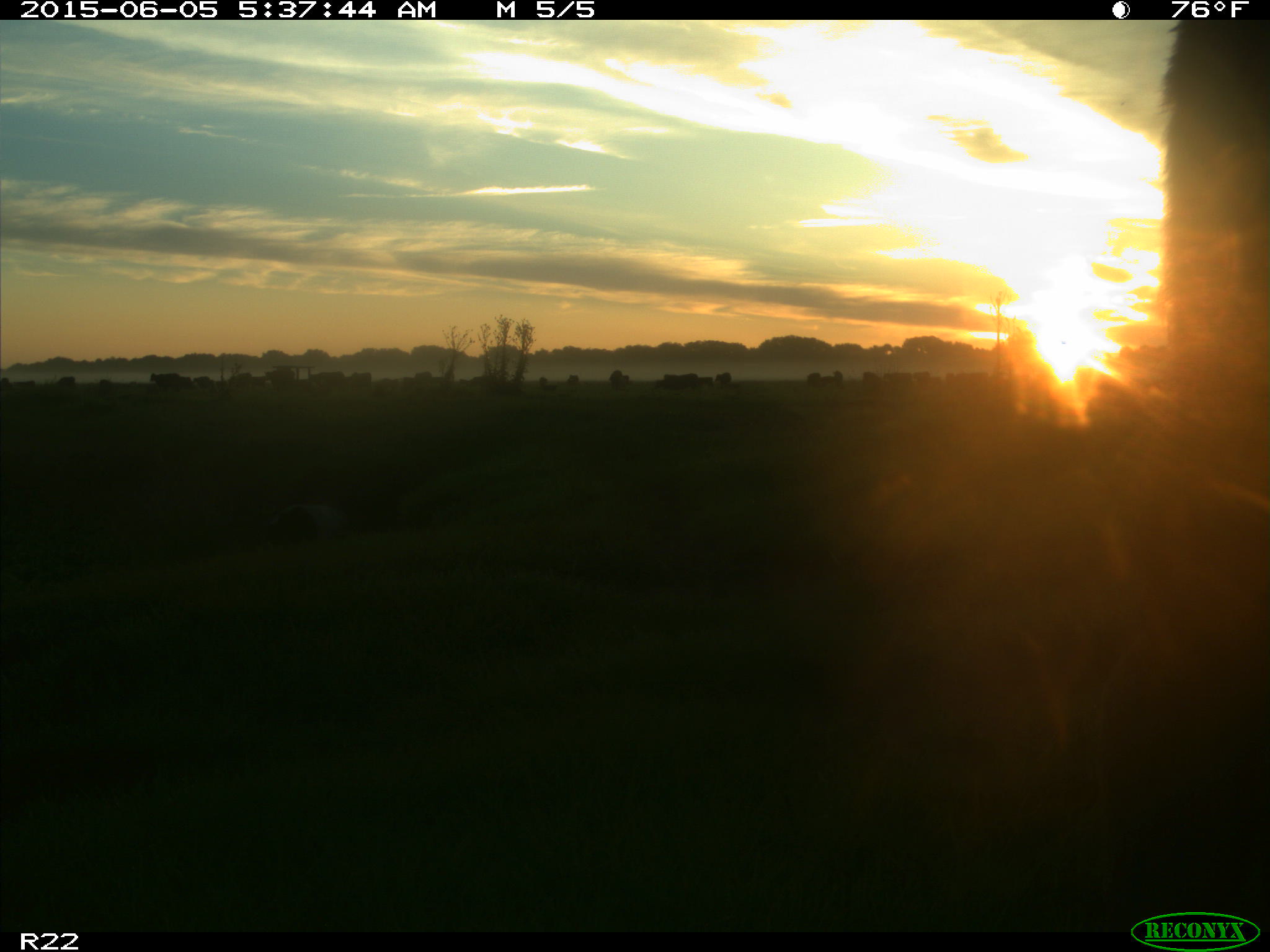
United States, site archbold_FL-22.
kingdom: Animalia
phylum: Chordata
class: Mammalia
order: Artiodactyla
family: Bovidae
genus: Bos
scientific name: Bos taurus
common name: domestic cow